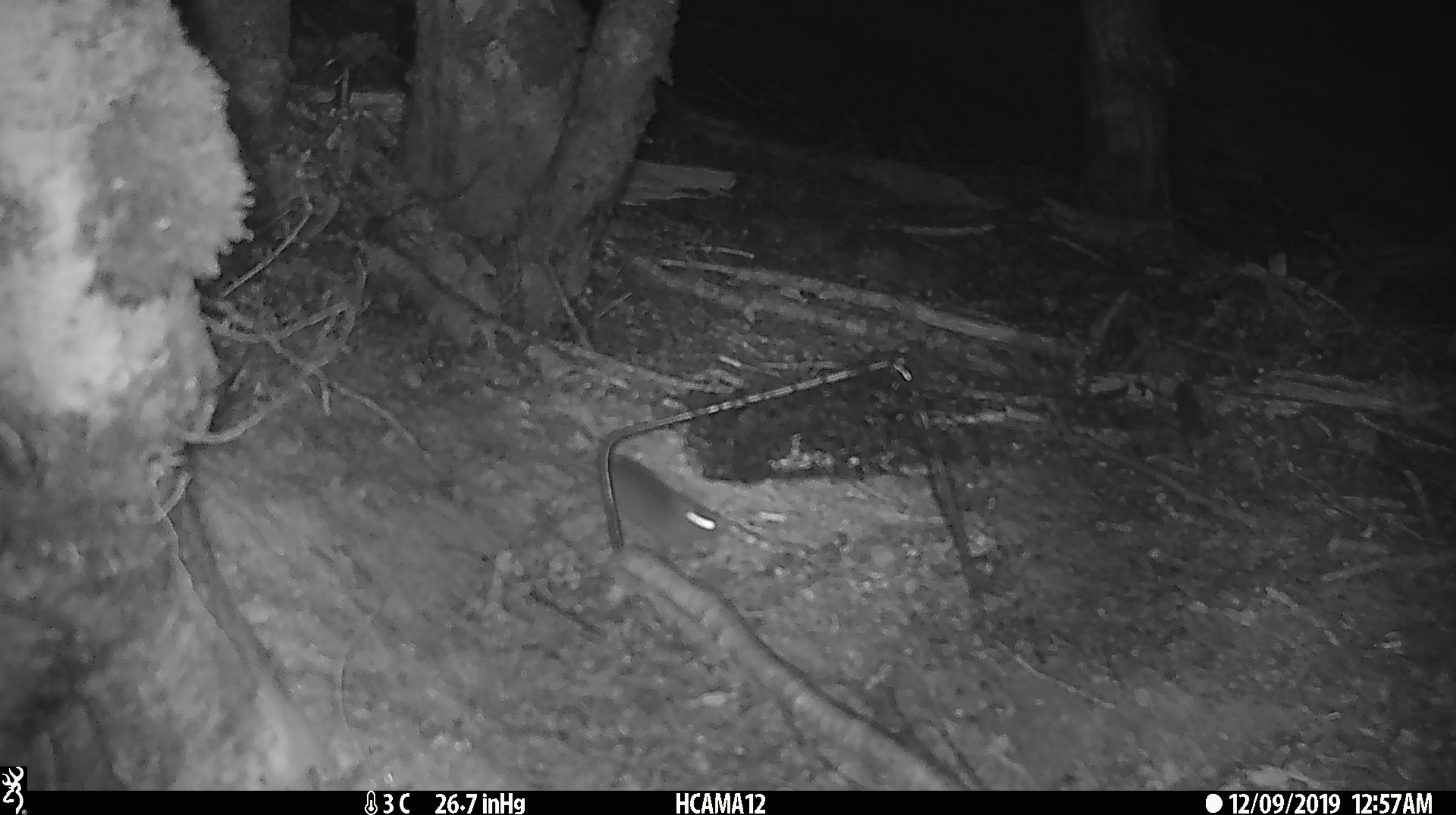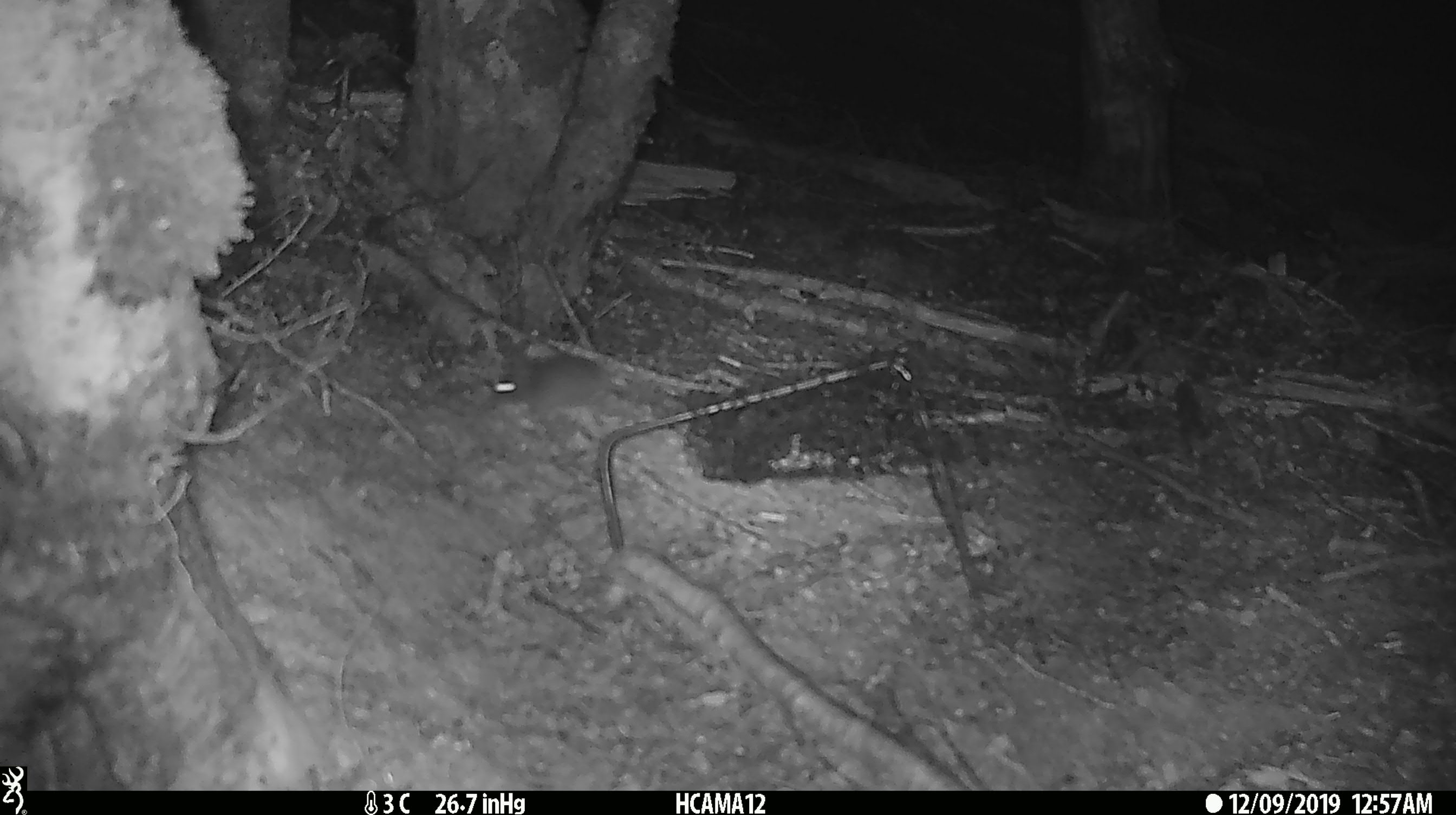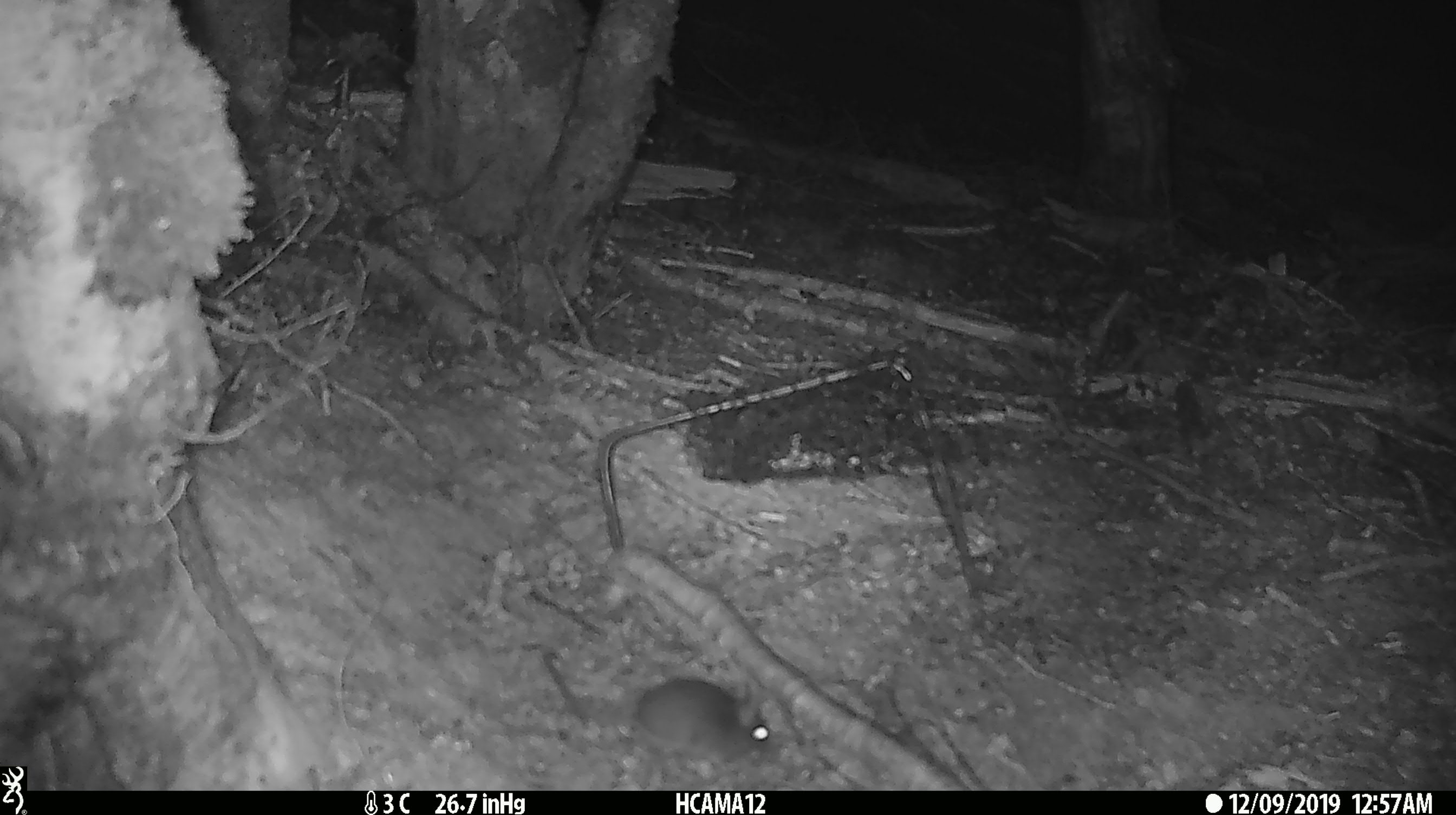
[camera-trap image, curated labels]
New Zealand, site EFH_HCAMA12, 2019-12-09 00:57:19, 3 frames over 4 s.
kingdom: Animalia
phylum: Chordata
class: Mammalia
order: Rodentia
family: Muridae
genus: Mus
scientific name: Mus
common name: mouse